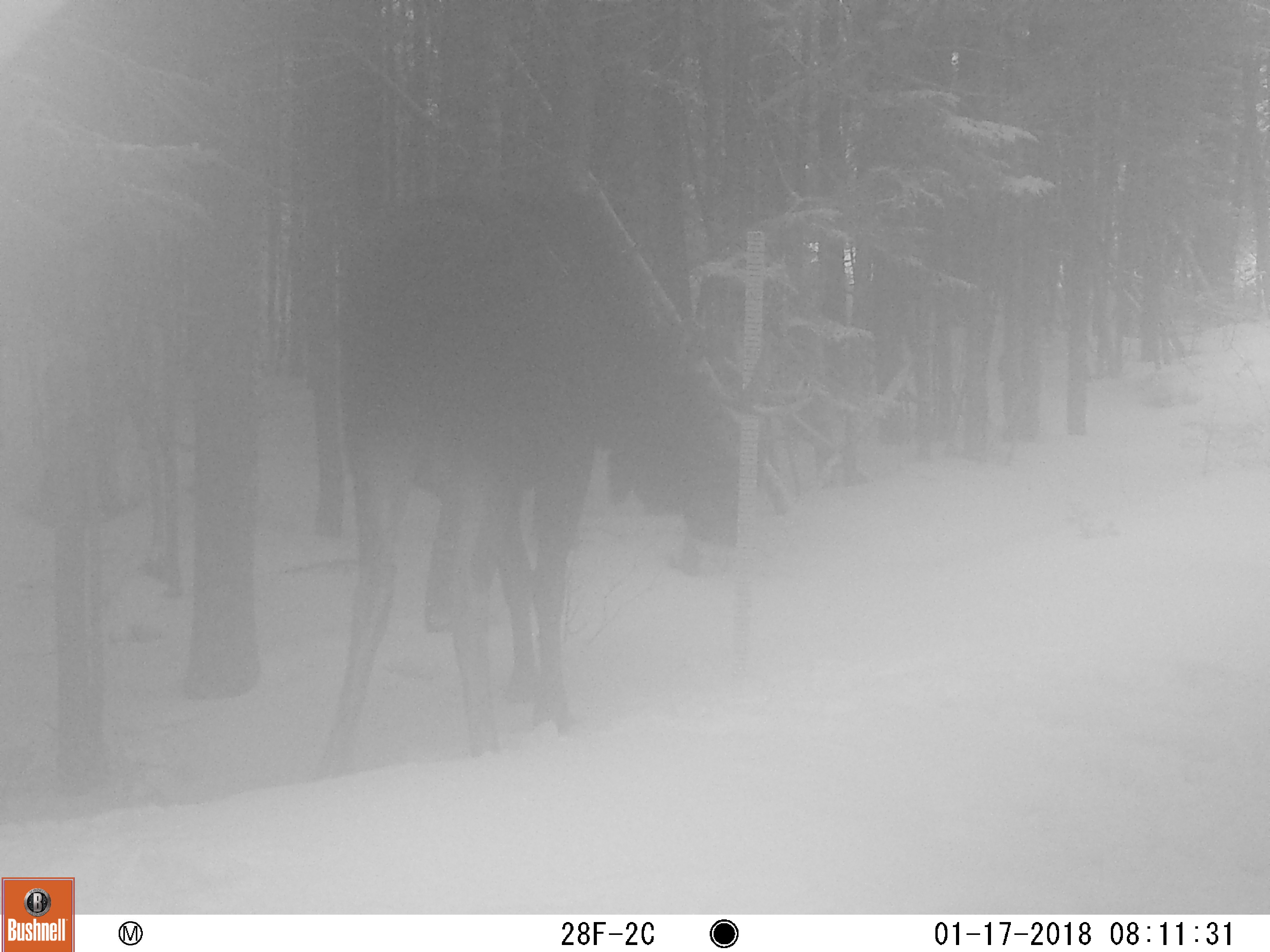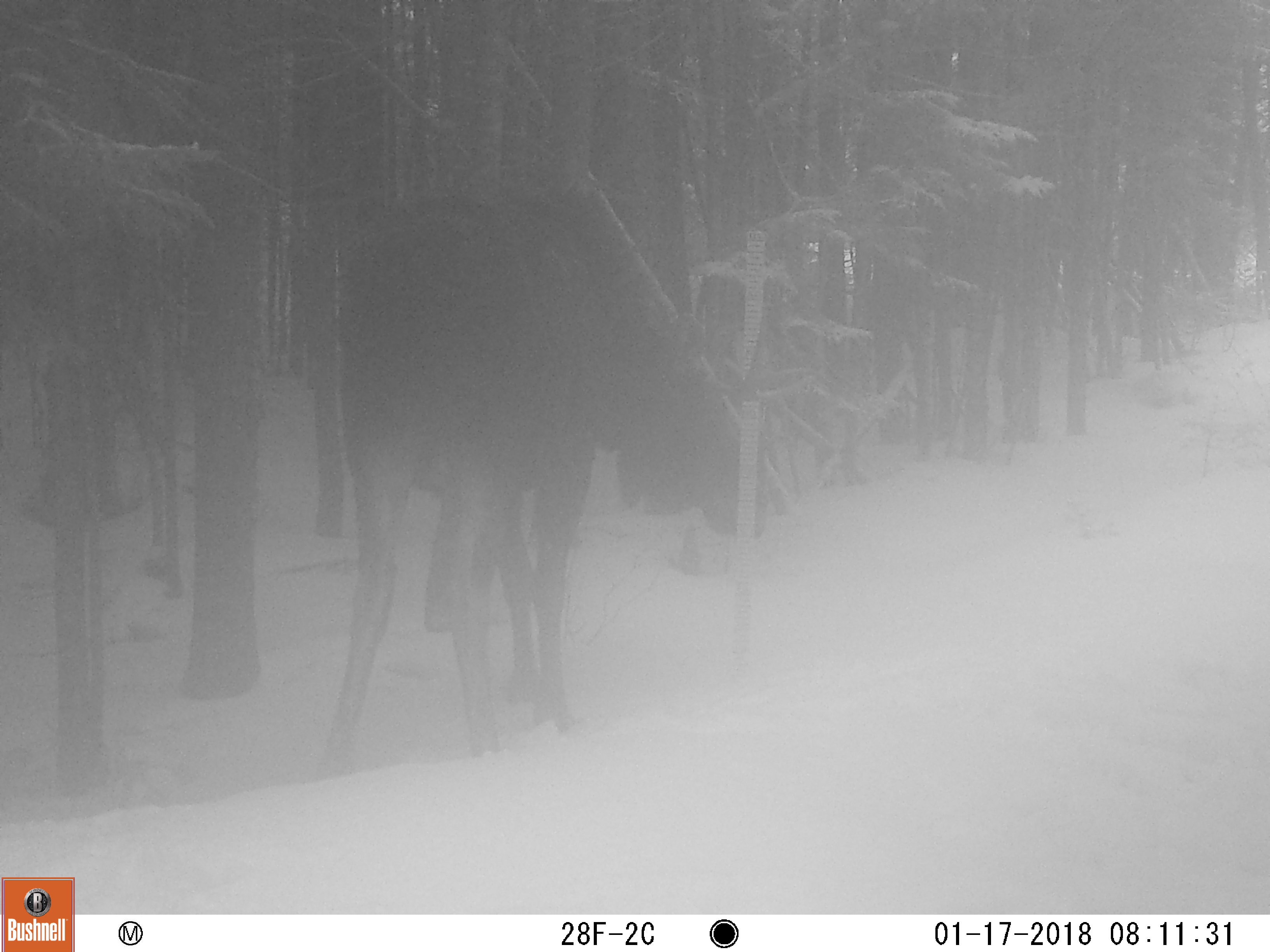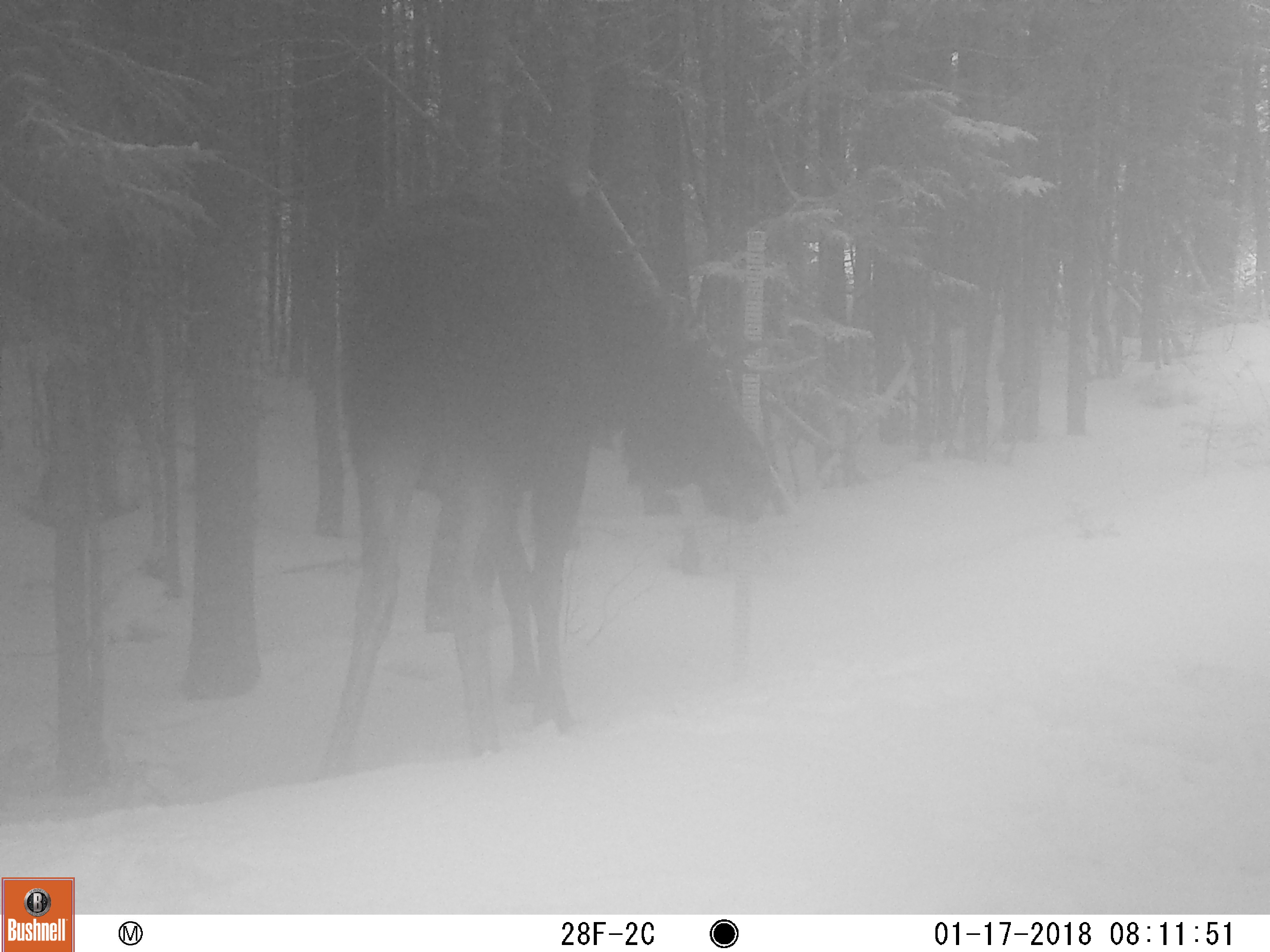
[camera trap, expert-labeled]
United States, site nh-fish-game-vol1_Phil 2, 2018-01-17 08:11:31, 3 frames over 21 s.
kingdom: Animalia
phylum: Chordata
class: Mammalia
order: Artiodactyla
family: Cervidae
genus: Alces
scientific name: Alces alces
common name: moose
Moose (Alces alces).